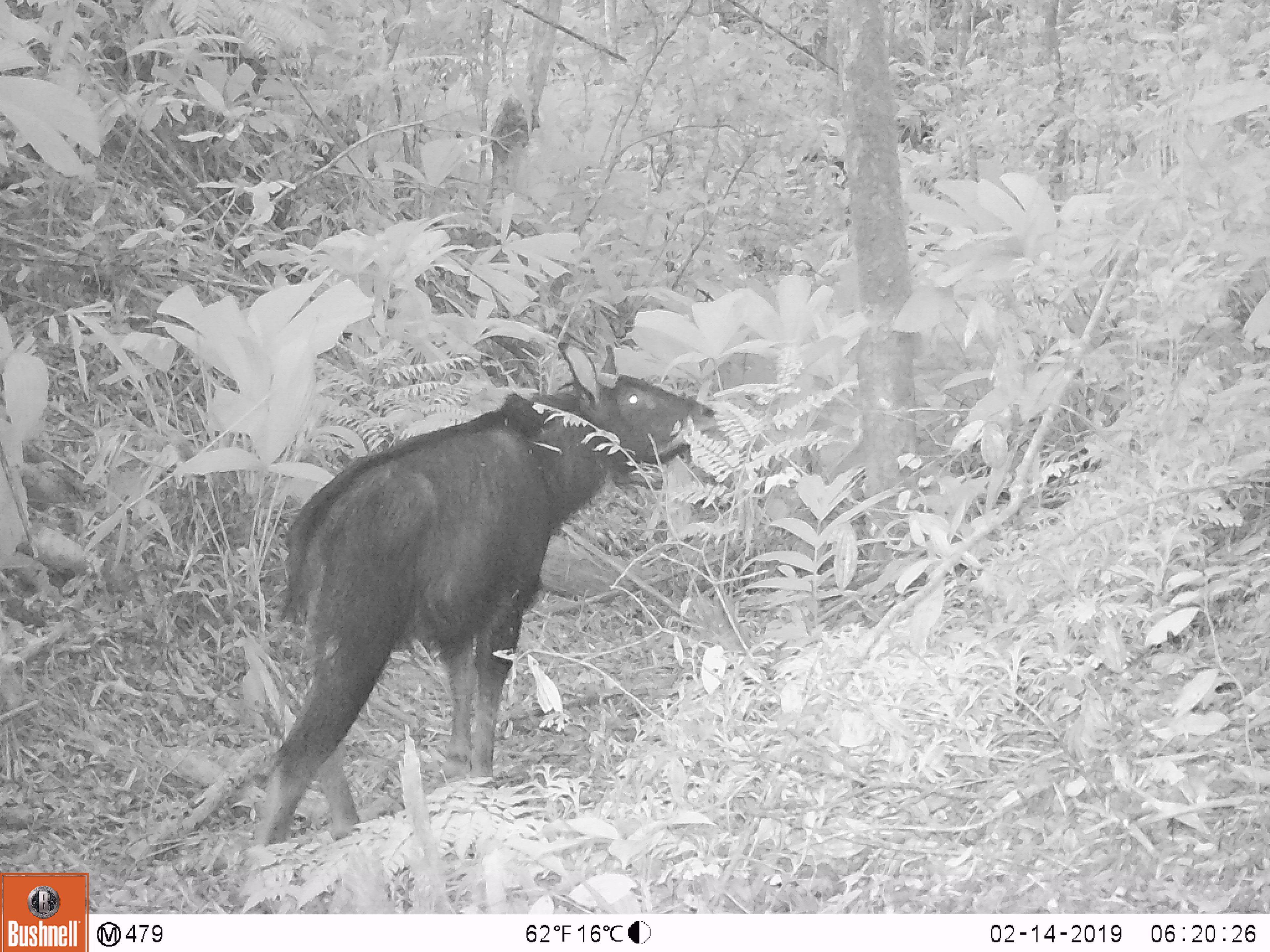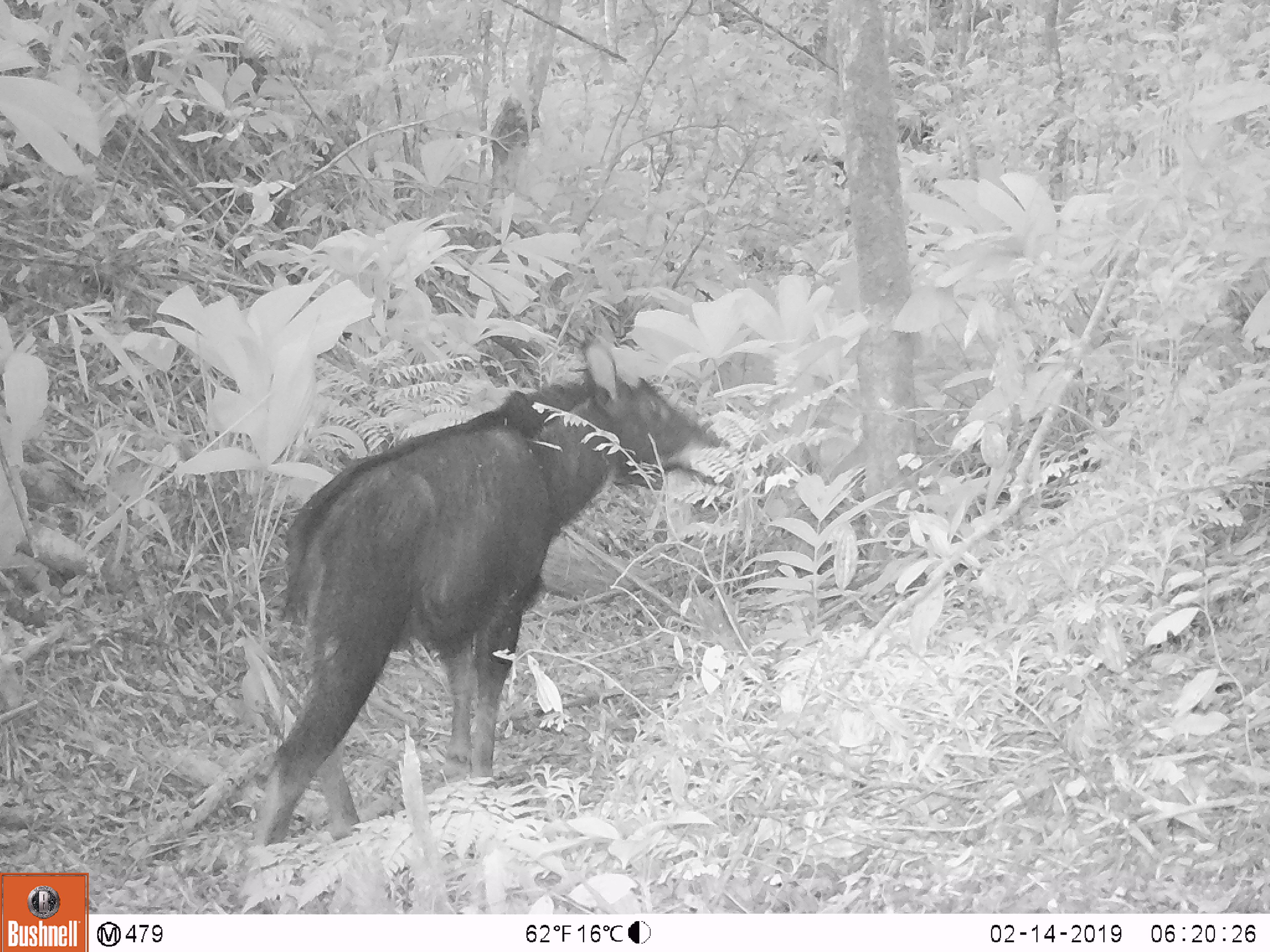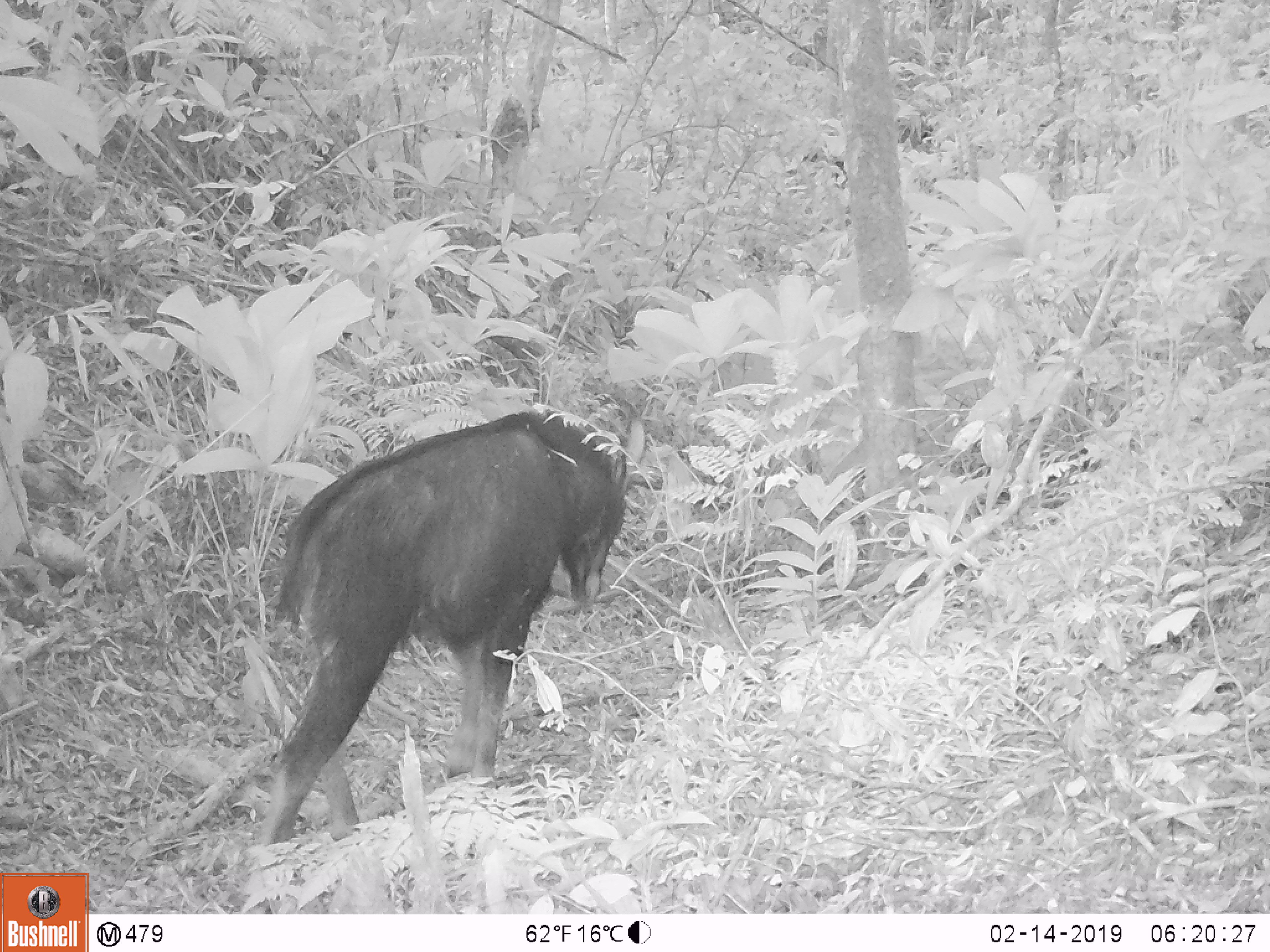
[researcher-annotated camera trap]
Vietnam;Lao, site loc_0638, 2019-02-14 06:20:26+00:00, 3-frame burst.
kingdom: Animalia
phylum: Chordata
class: Mammalia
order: Artiodactyla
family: Bovidae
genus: Capricornis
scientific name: Capricornis sumatraensis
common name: chinese serow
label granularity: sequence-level